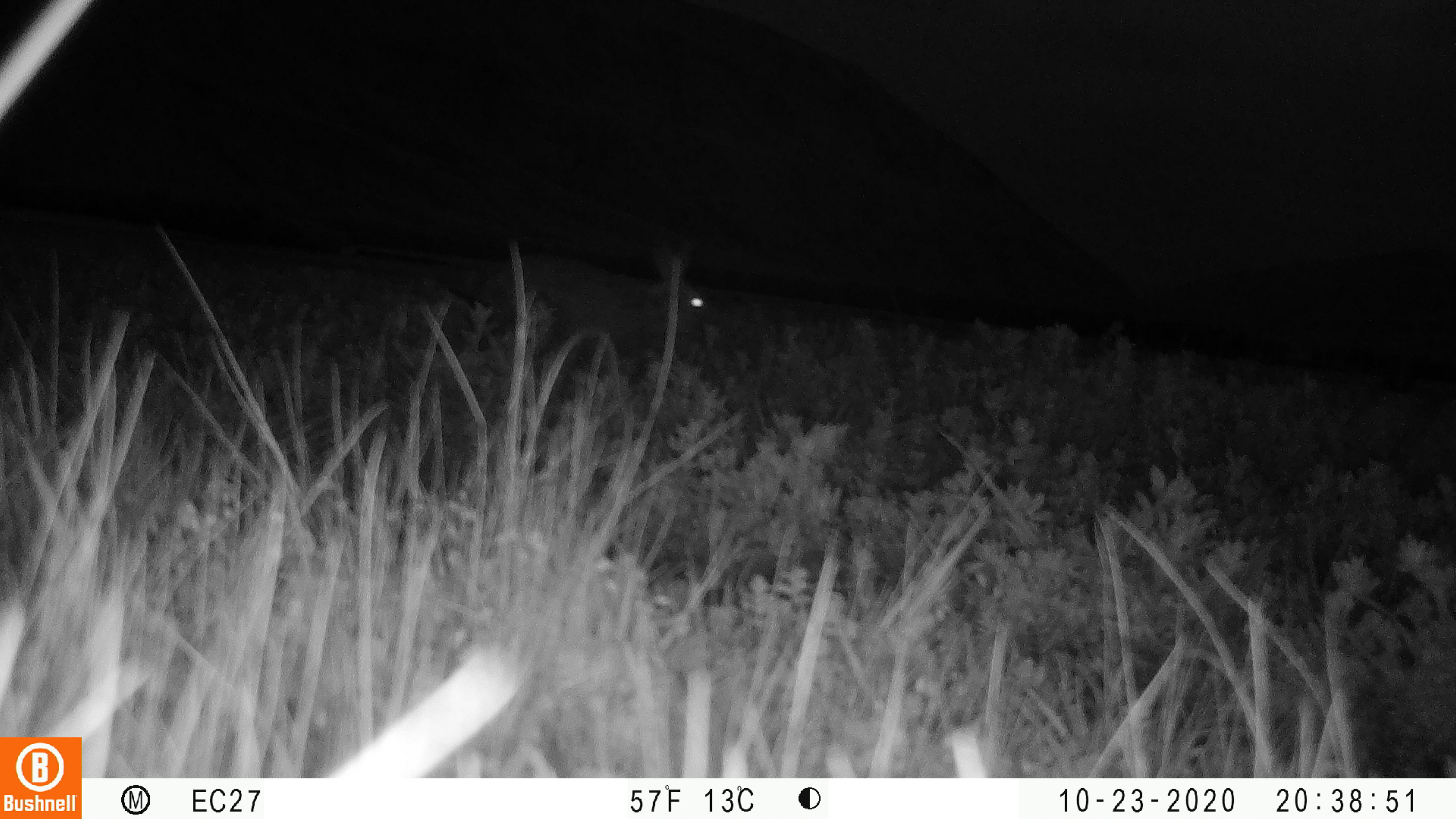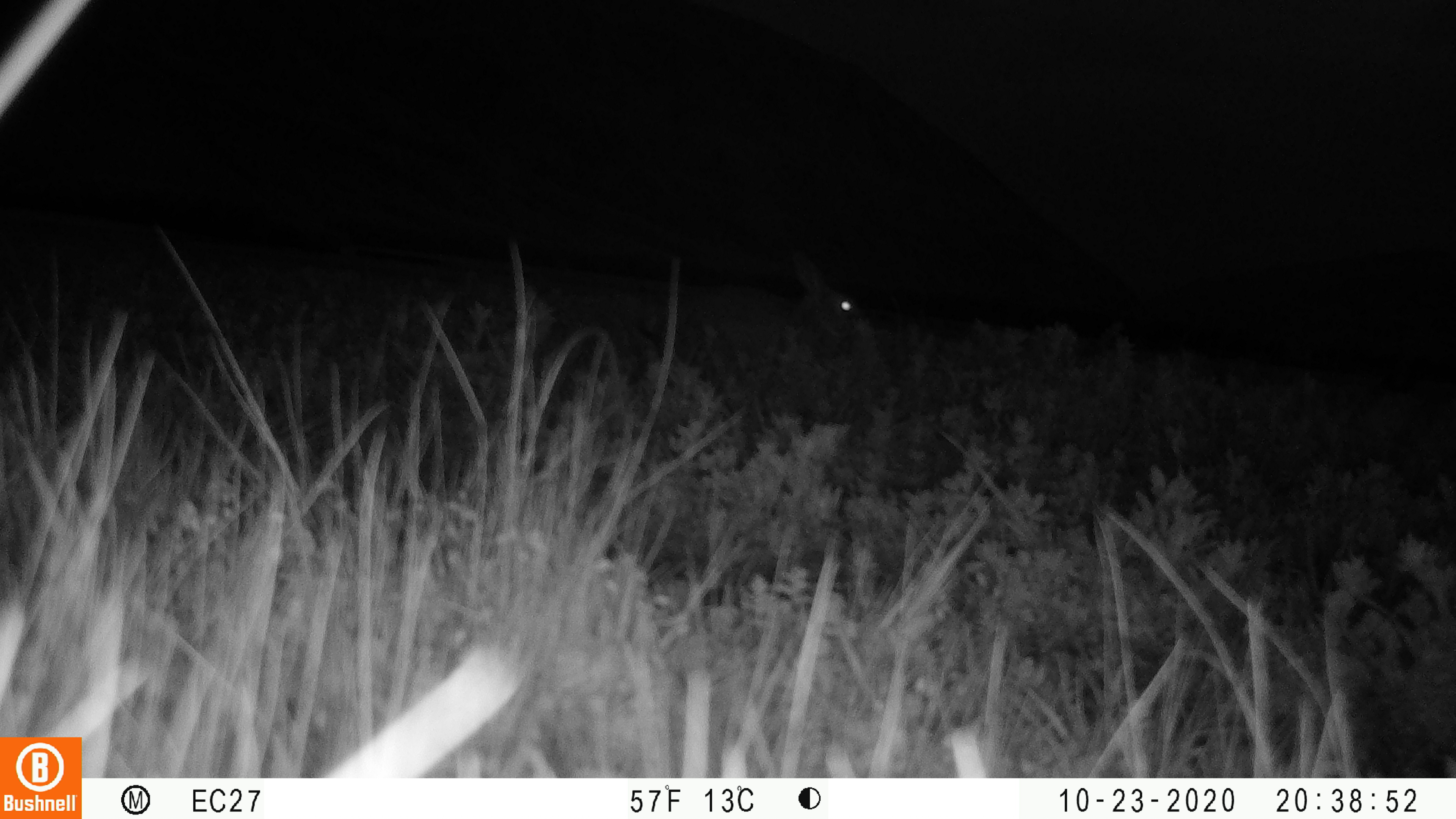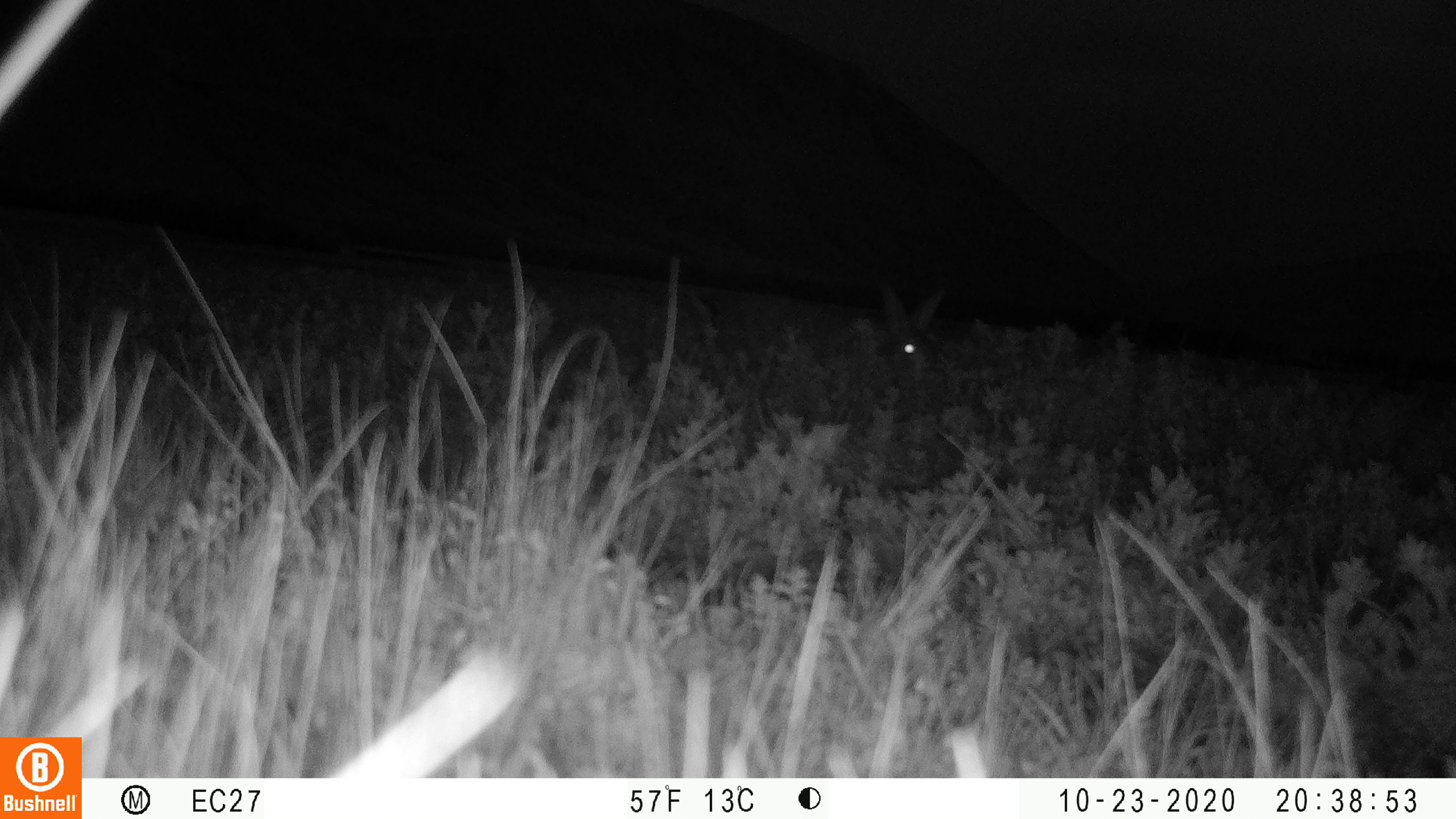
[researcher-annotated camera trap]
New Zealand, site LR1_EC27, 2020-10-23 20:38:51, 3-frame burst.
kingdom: Animalia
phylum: Chordata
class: Mammalia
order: Lagomorpha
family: Leporidae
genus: Oryctolagus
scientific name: Oryctolagus cuniculus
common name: european rabbit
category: rabbit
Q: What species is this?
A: Rabbit (european rabbit) (Oryctolagus cuniculus).